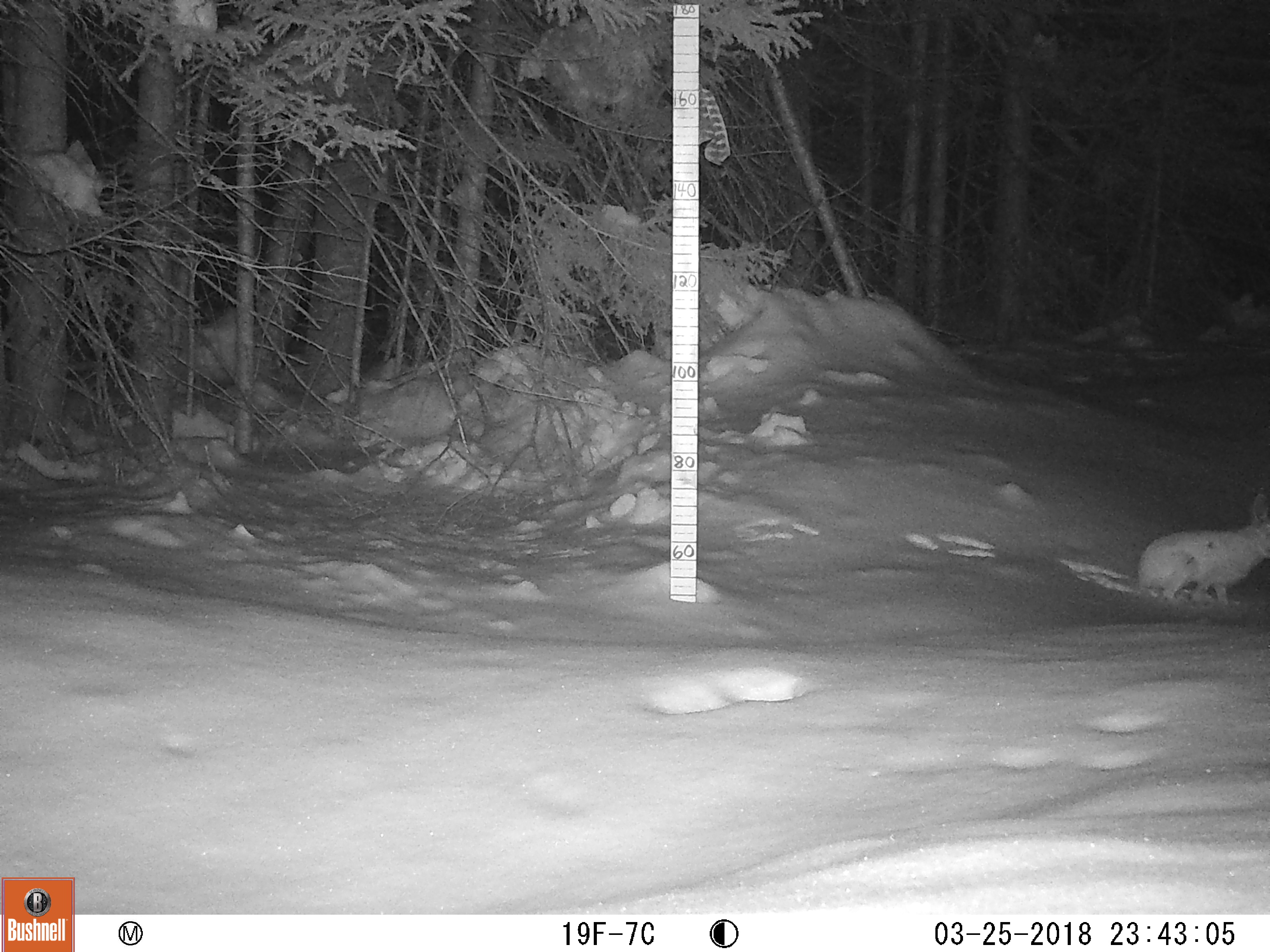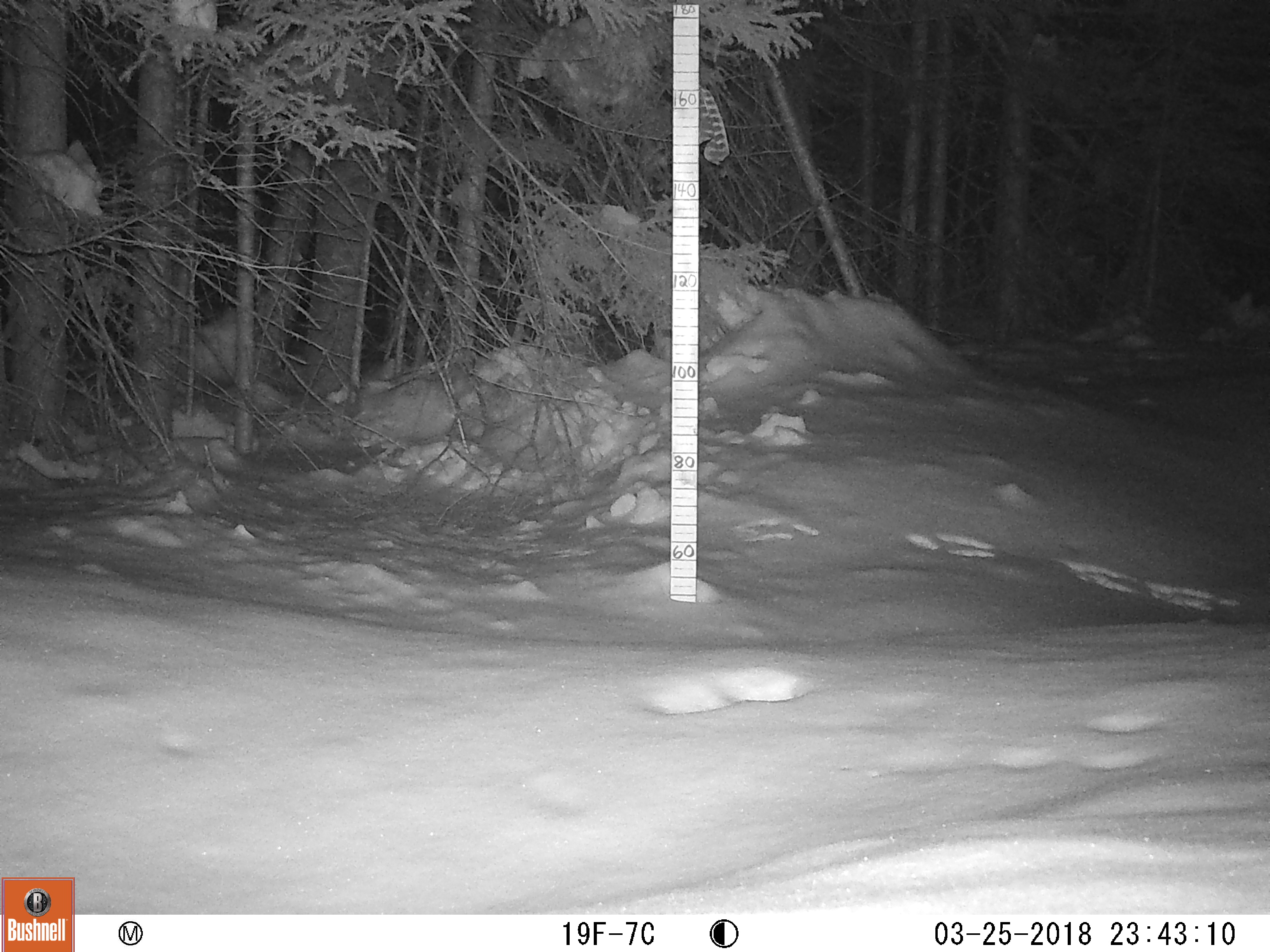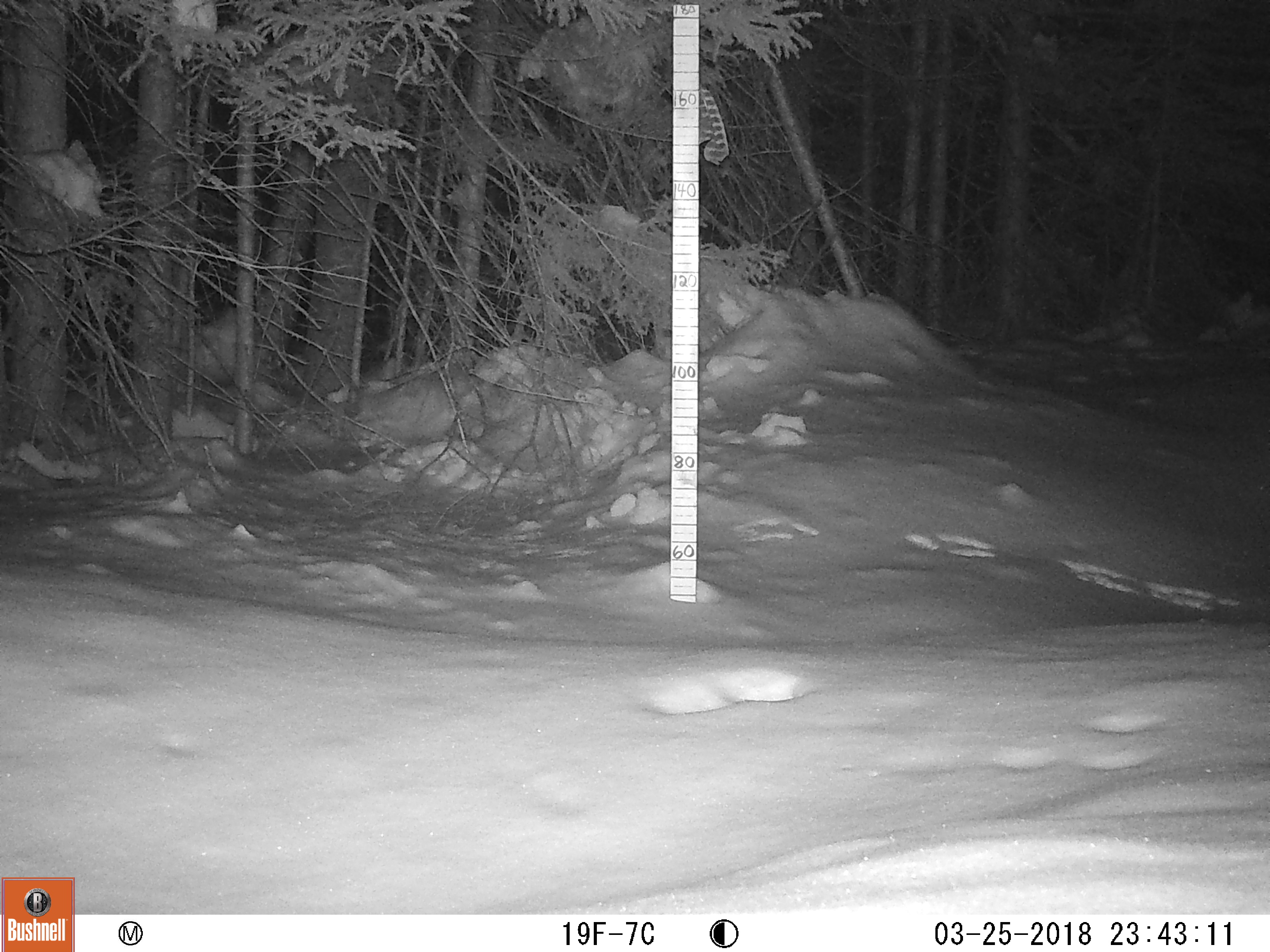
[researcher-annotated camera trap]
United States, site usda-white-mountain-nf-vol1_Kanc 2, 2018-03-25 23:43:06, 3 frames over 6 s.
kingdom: Animalia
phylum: Chordata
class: Mammalia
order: Lagomorpha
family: Leporidae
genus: Lepus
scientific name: Lepus americanus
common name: snowshoe hare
Snowshoe hare (Lepus americanus).